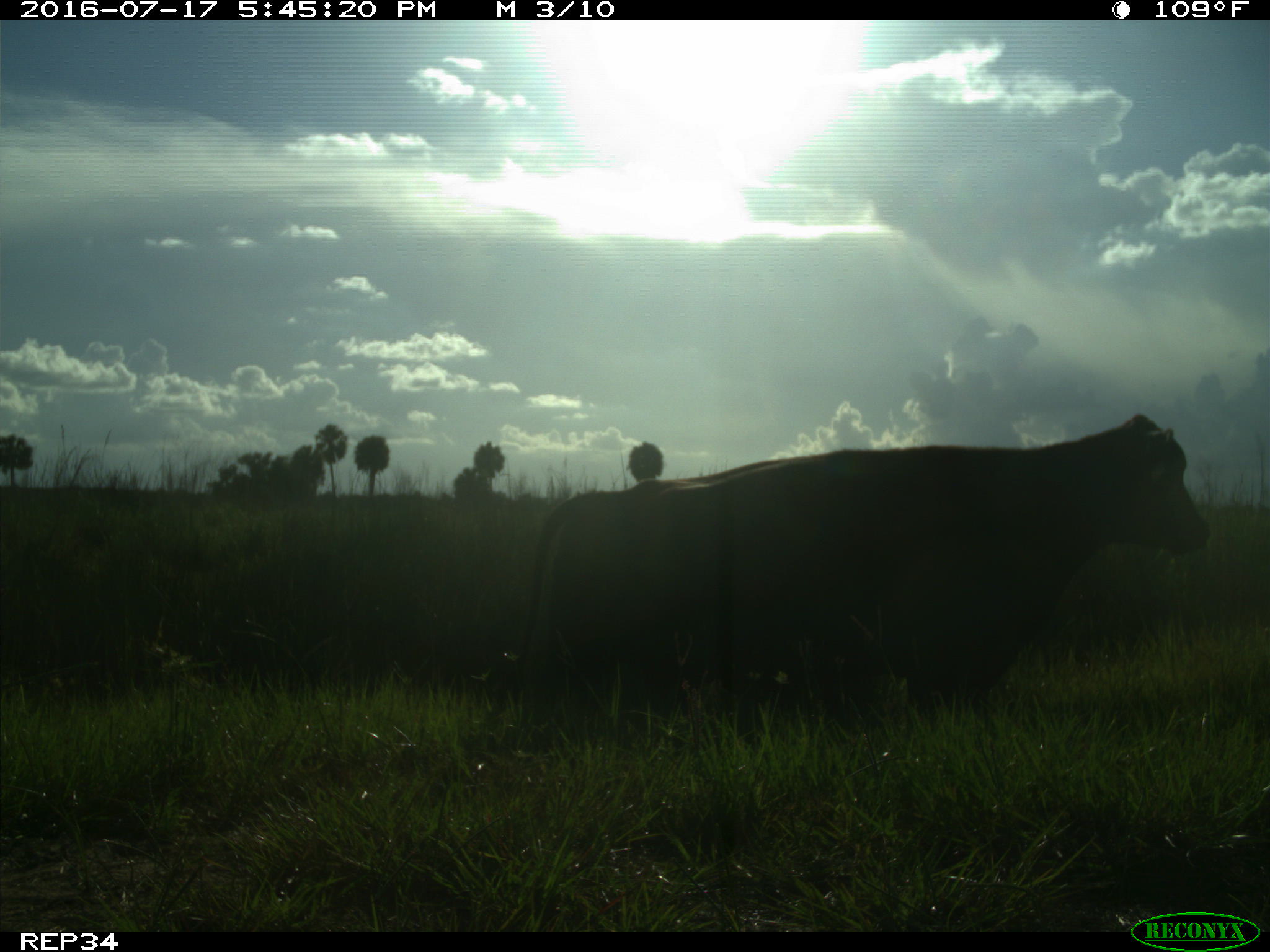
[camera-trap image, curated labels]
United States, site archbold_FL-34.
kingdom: Animalia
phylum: Chordata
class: Mammalia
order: Artiodactyla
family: Bovidae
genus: Bos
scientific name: Bos taurus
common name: domestic cow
Bos taurus (domestic cow).